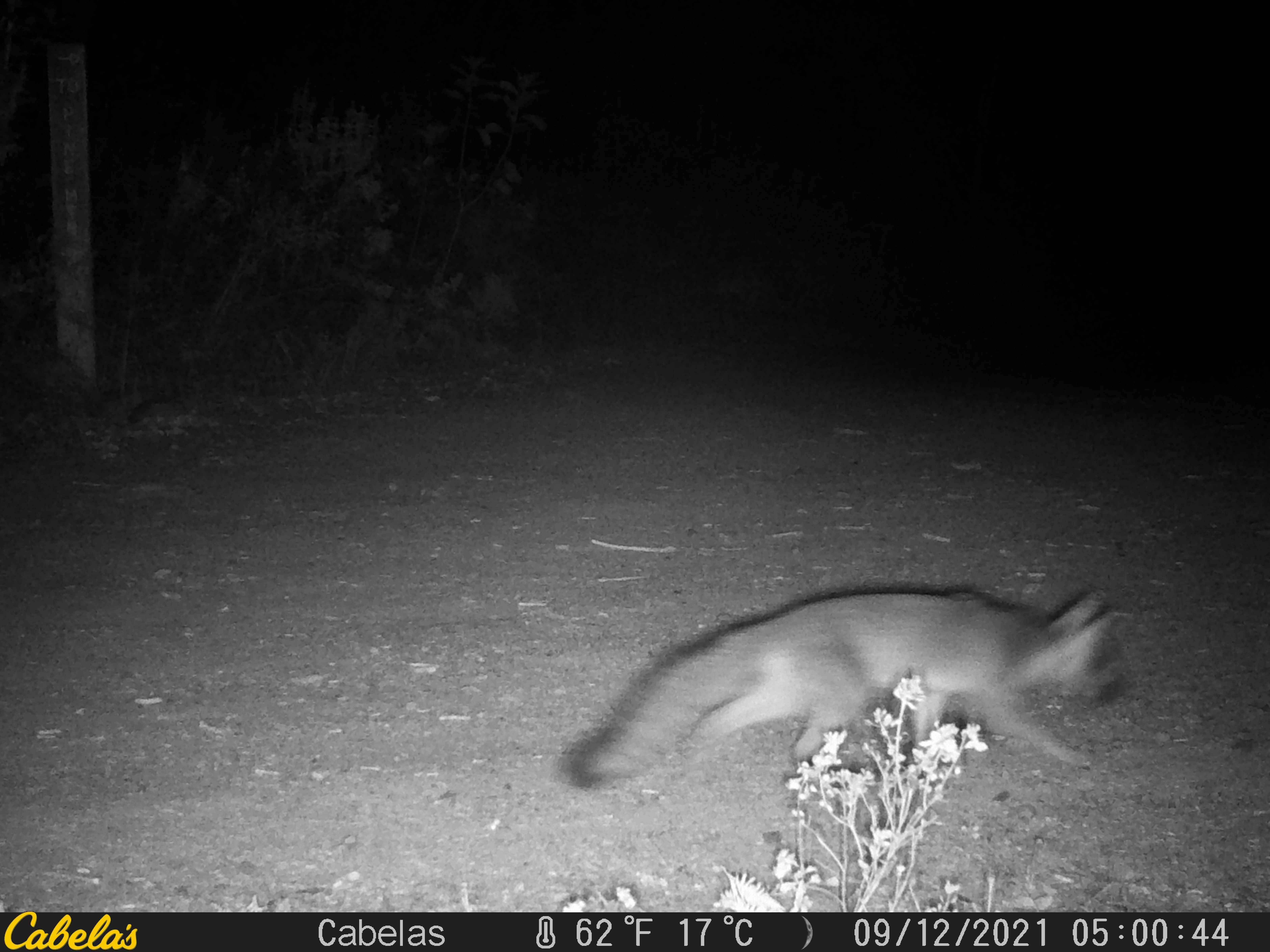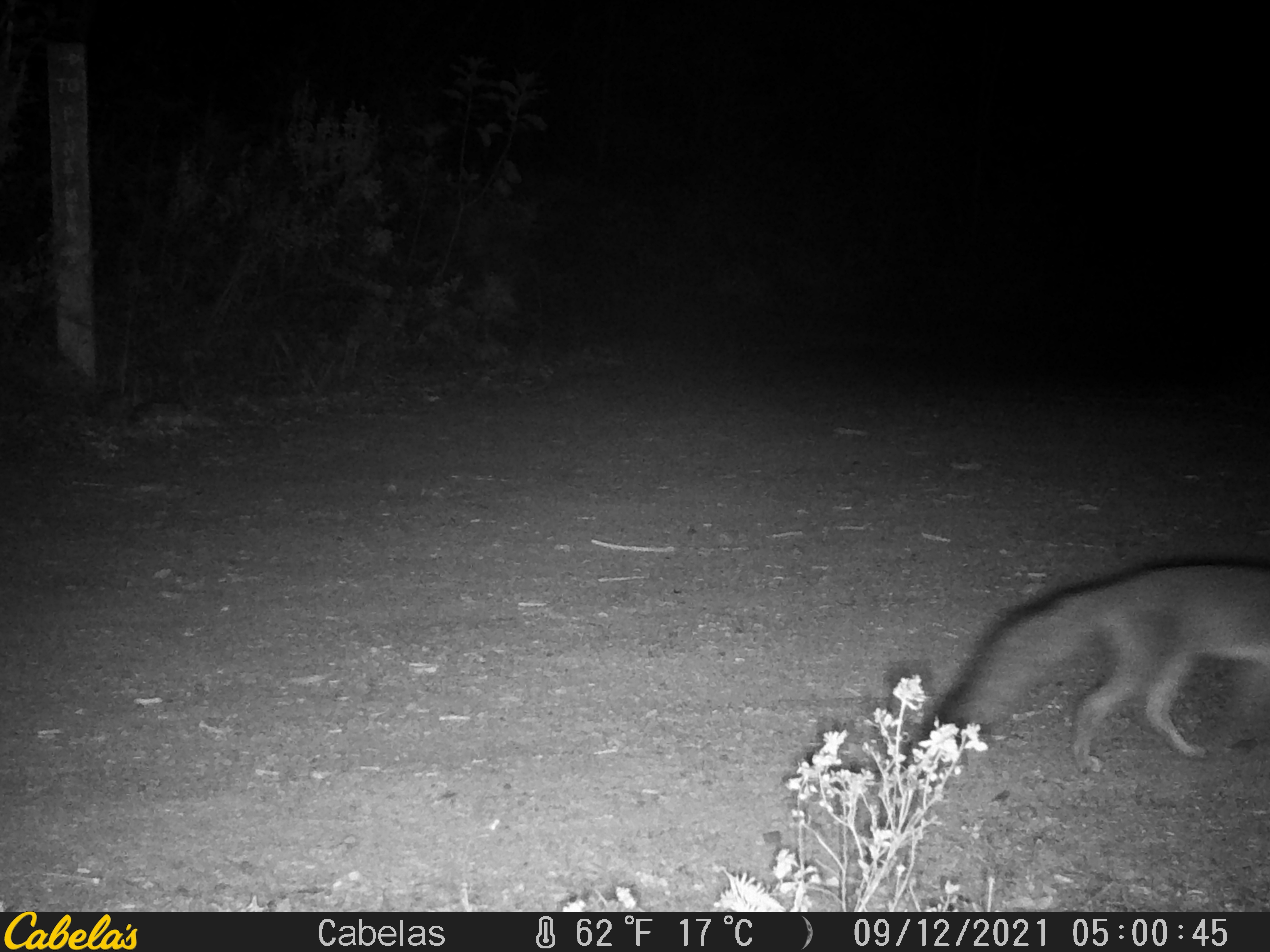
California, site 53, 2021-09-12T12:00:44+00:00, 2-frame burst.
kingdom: Animalia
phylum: Chordata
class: Mammalia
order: Carnivora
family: Canidae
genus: Urocyon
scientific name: Urocyon cinereoargenteus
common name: gray fox